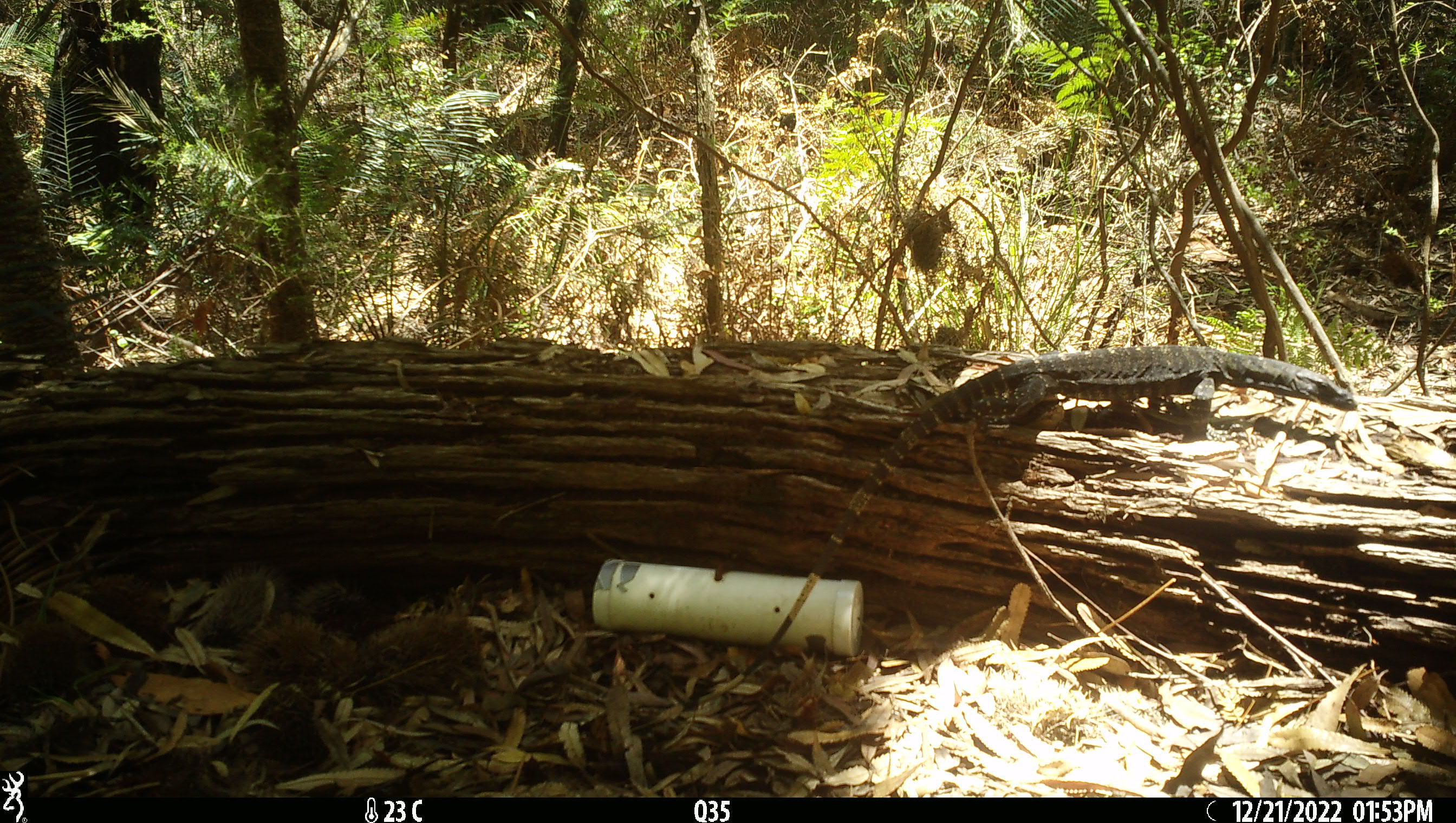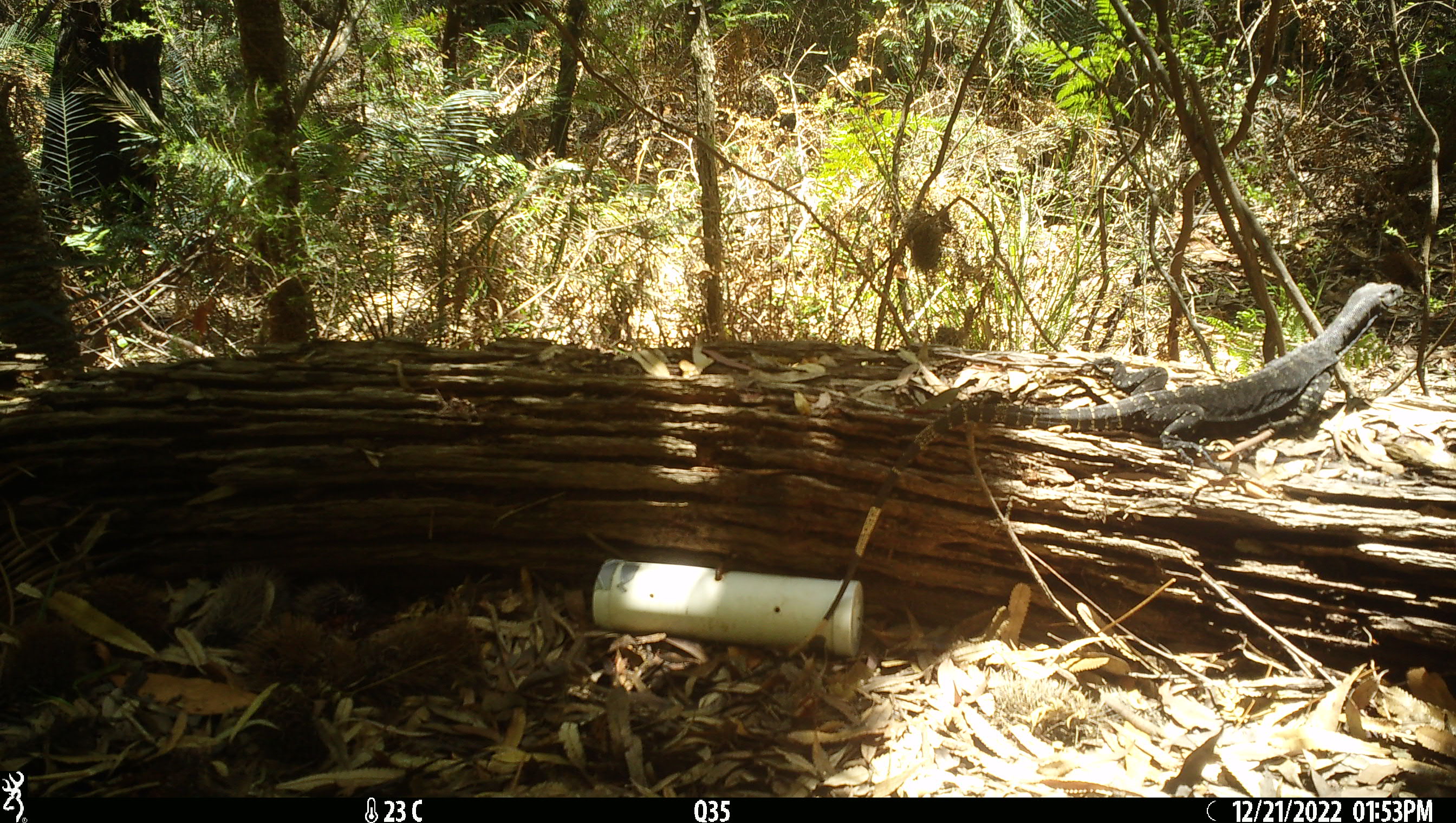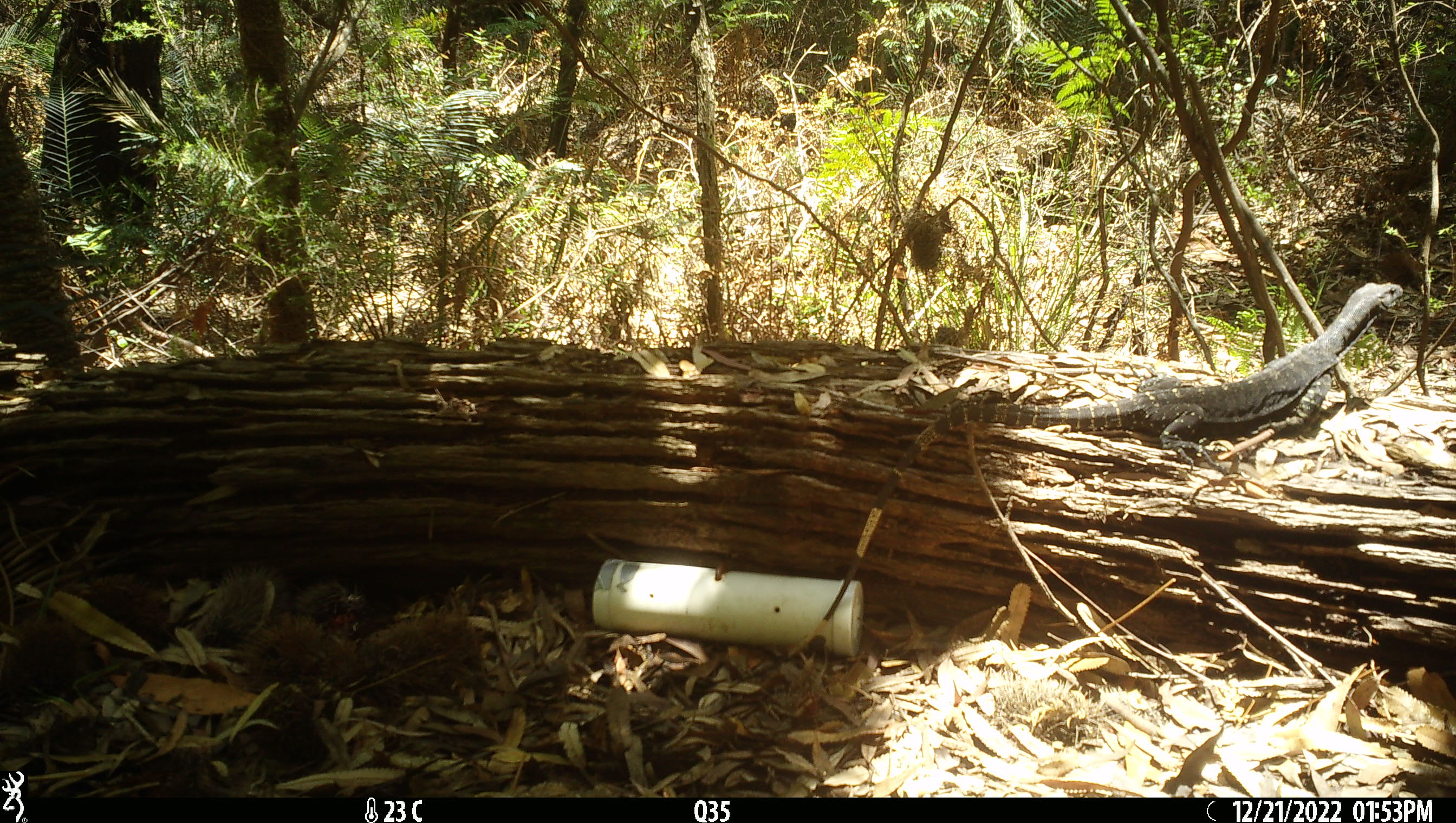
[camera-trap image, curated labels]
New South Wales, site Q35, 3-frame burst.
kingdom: Animalia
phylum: Chordata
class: Reptilia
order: Squamata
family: Varanidae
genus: Varanus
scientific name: Varanus varius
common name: lace monitor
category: goanna